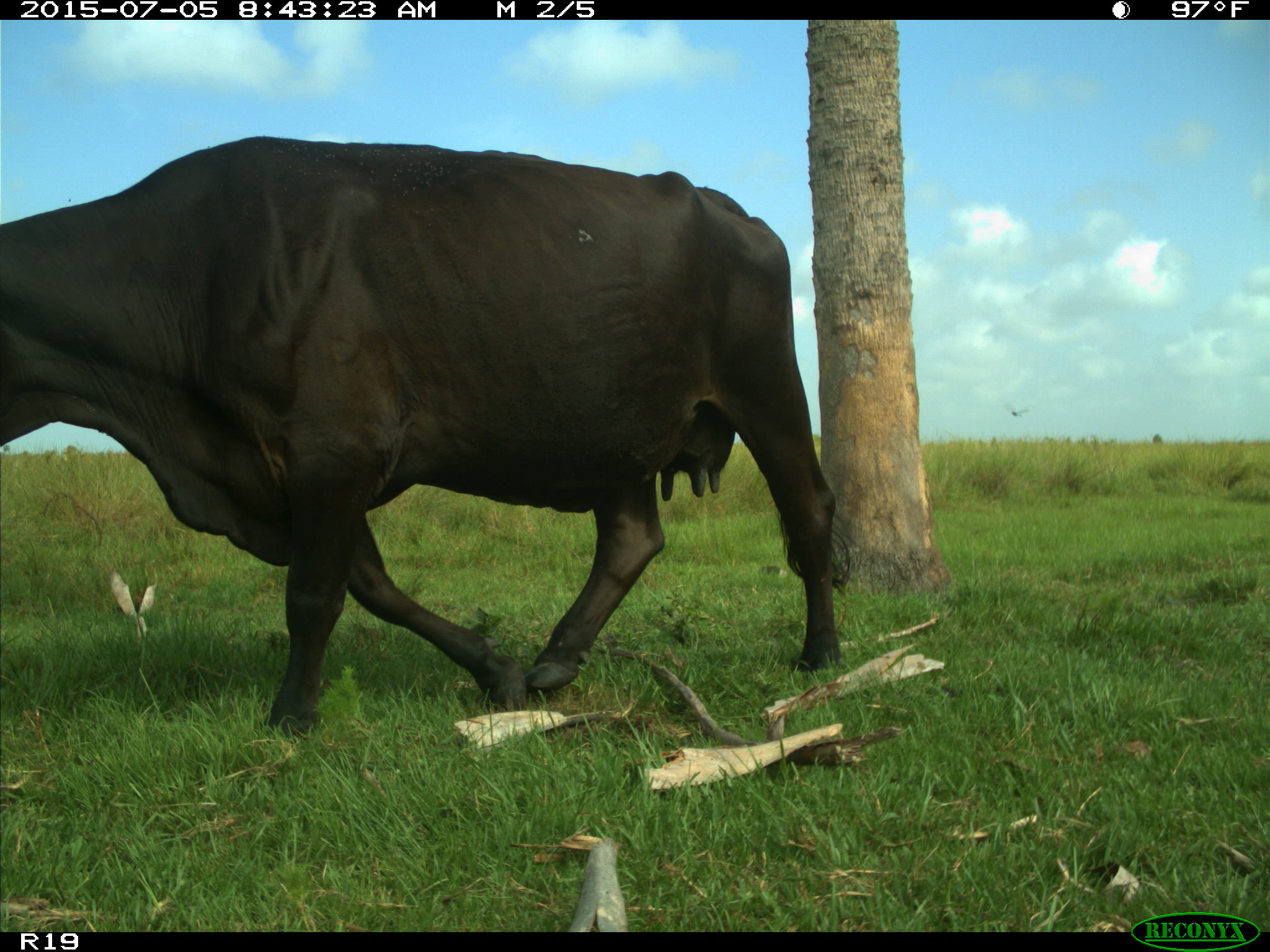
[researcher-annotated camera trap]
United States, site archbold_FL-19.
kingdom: Animalia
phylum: Chordata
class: Mammalia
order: Artiodactyla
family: Bovidae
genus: Bos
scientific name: Bos taurus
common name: domestic cow